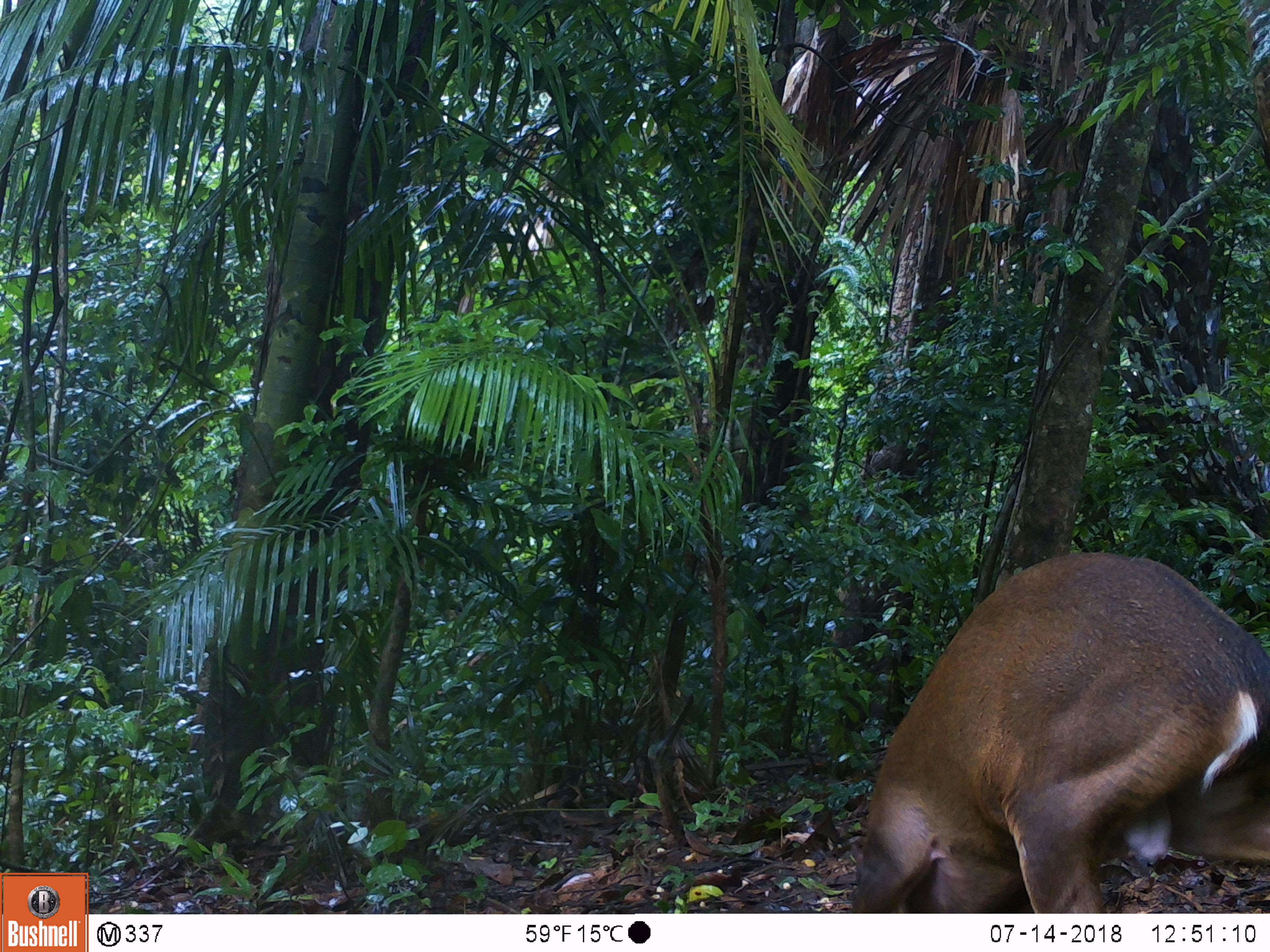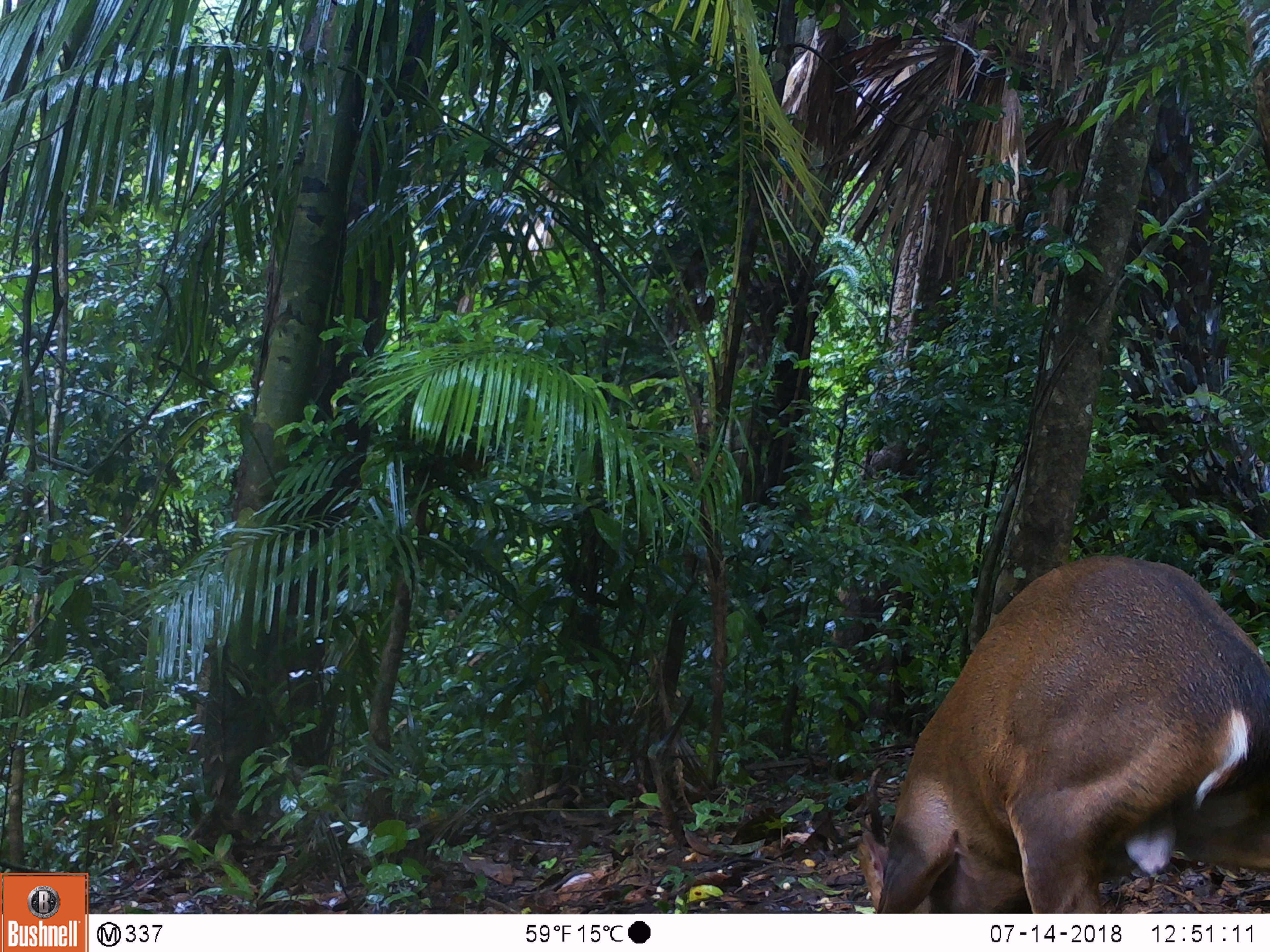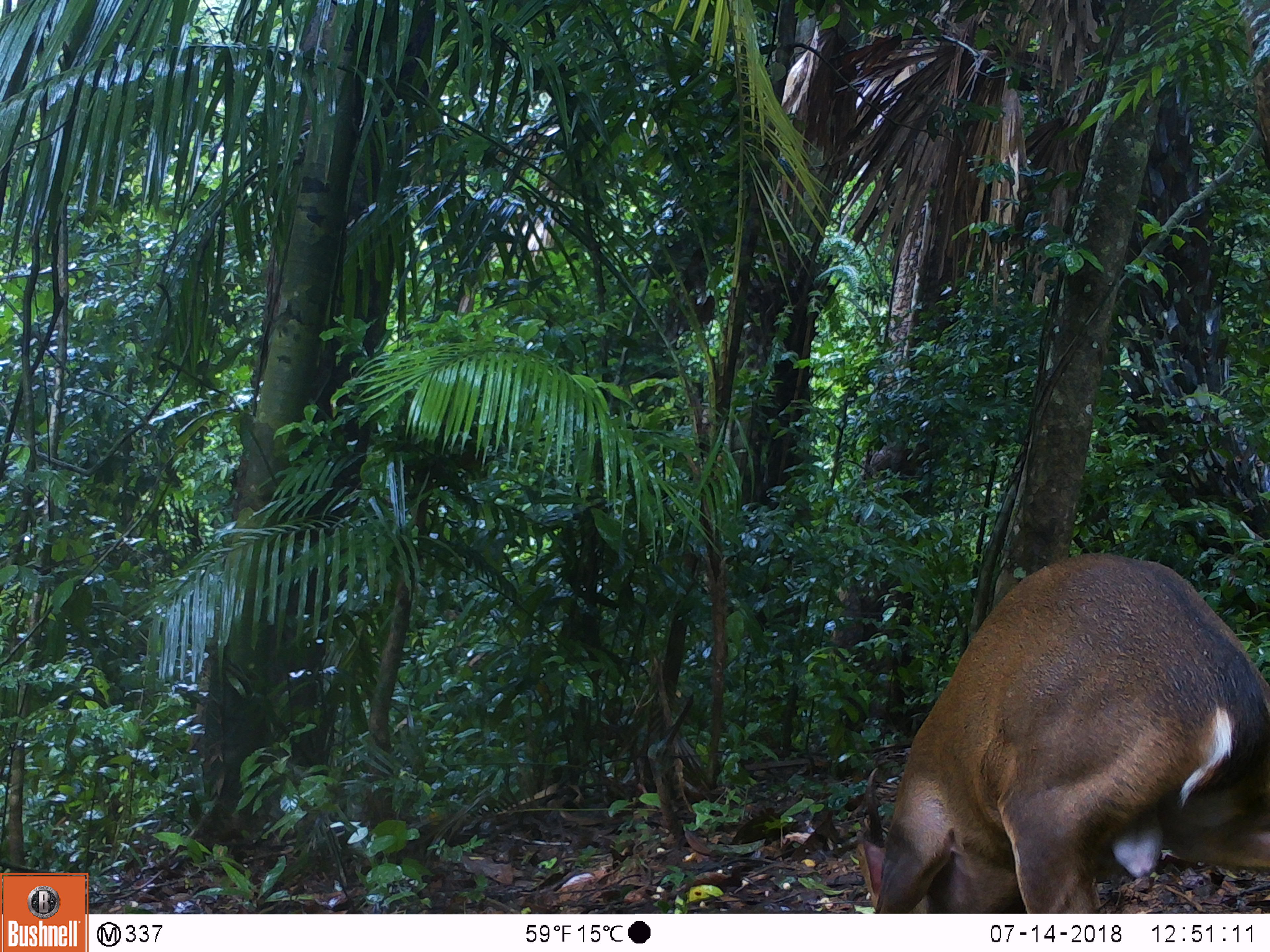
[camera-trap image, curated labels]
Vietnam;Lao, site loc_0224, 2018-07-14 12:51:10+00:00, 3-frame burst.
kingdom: Animalia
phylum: Chordata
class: Mammalia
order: Artiodactyla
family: Cervidae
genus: Muntiacus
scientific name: Muntiacus vuquangensis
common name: large-antlered muntjac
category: large antlered muntjac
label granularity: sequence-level